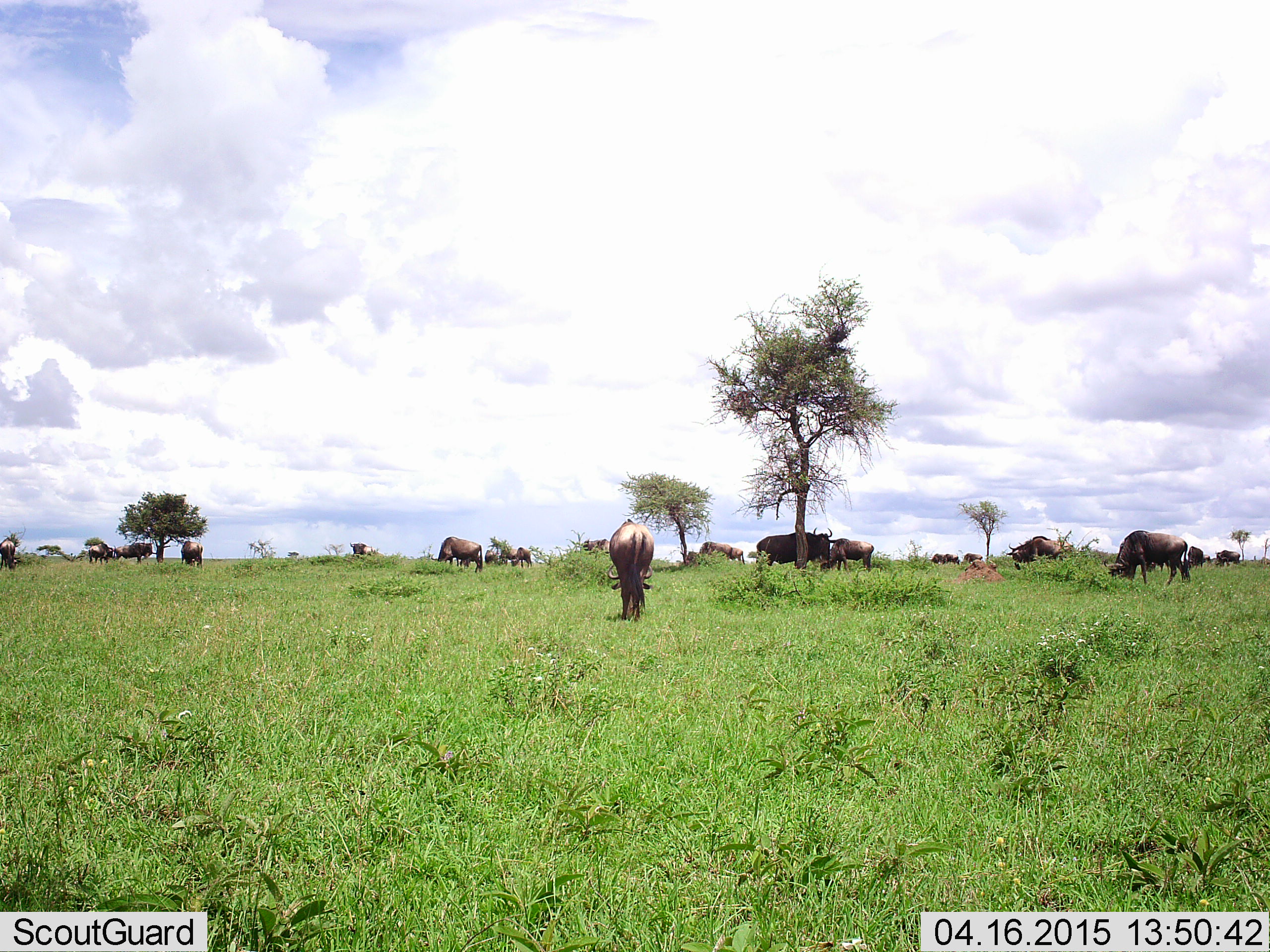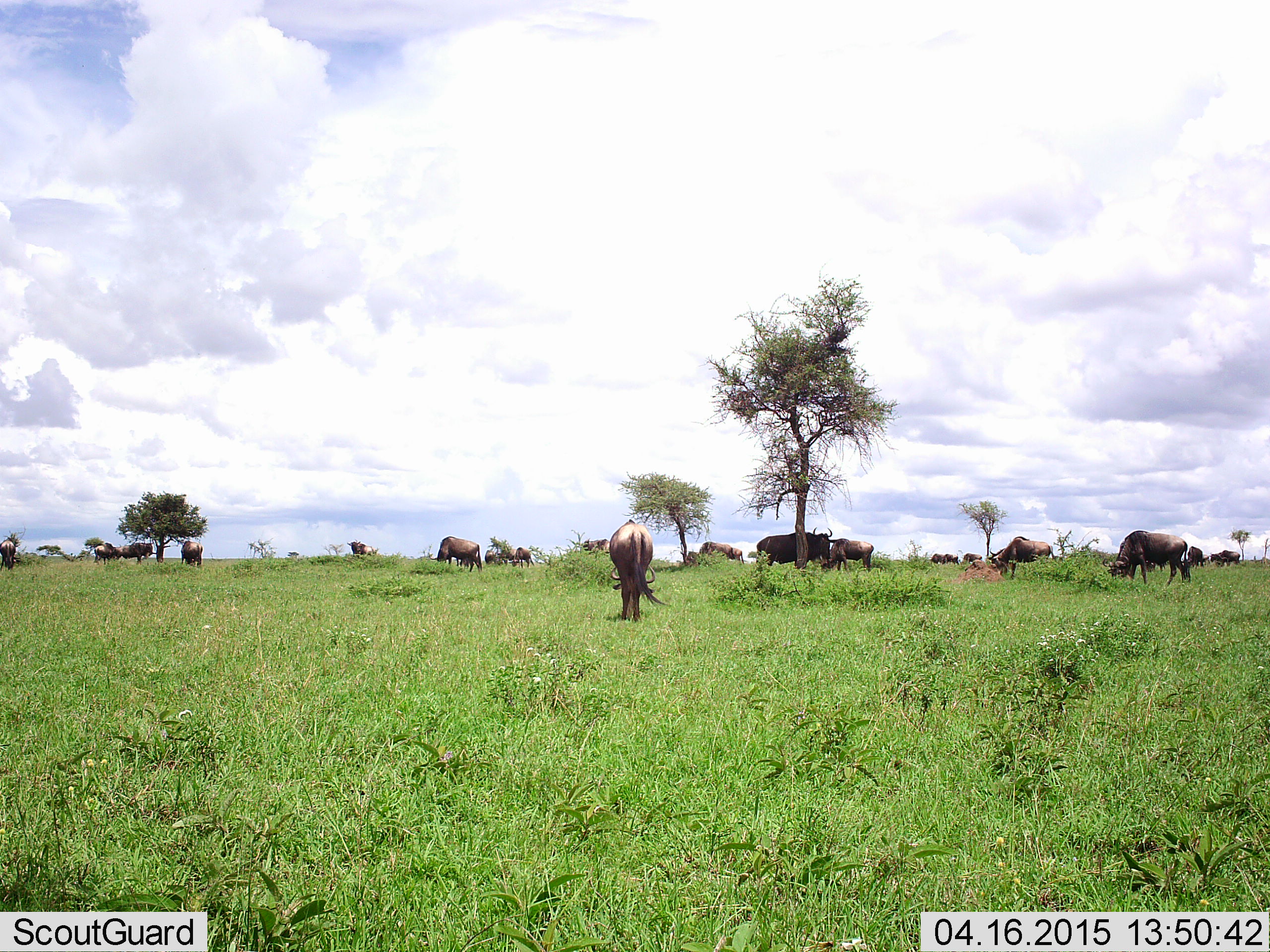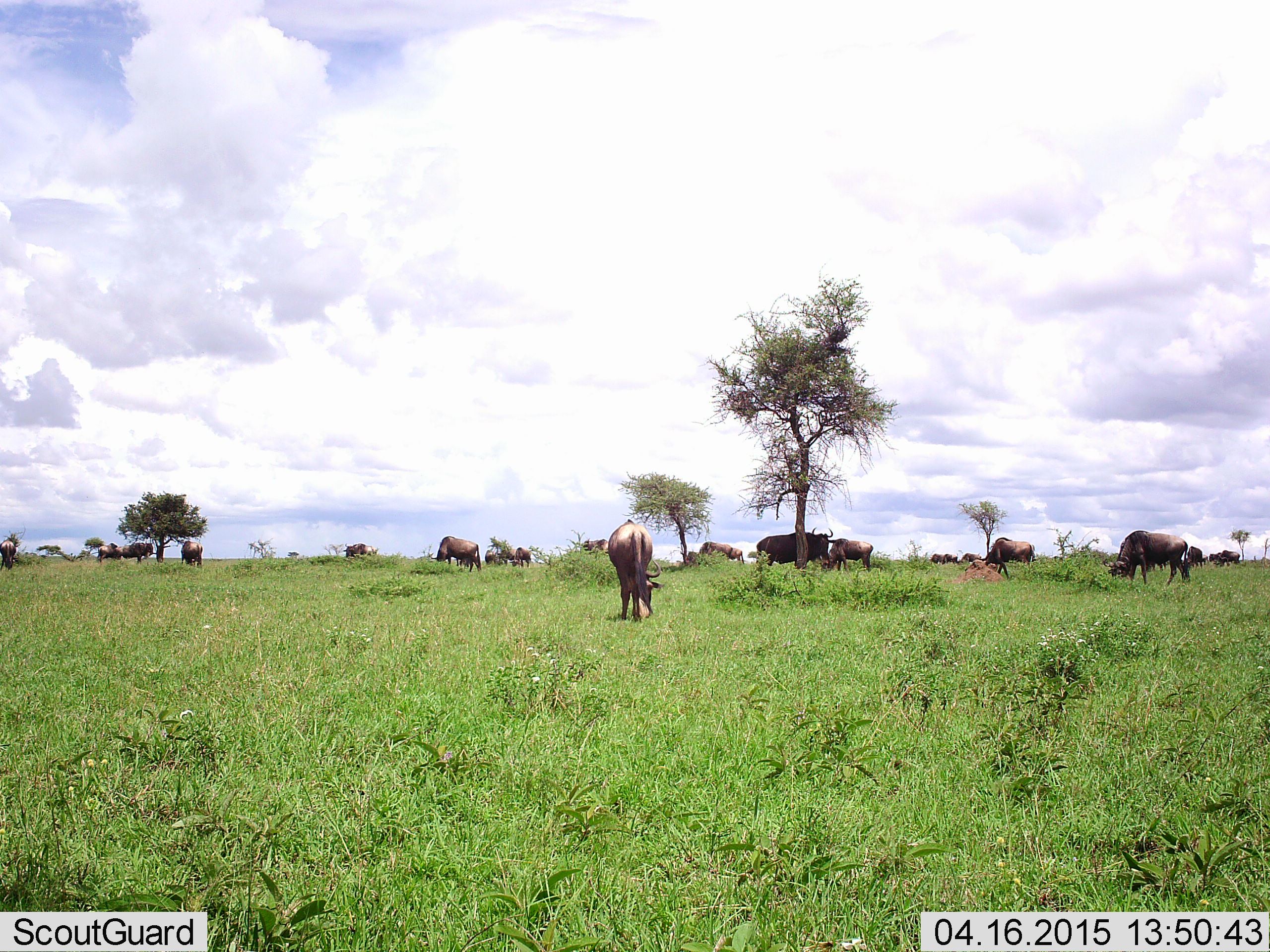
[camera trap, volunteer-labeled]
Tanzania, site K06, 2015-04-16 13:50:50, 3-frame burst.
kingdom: Animalia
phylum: Chordata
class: Mammalia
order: Artiodactyla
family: Bovidae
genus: Connochaetes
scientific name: Connochaetes taurinus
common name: blue wildebeest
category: wildebeest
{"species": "wildebeest (blue wildebeest) (Connochaetes taurinus)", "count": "11-50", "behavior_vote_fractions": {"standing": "60%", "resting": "10%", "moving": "30%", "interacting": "10%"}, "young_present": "0%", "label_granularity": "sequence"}